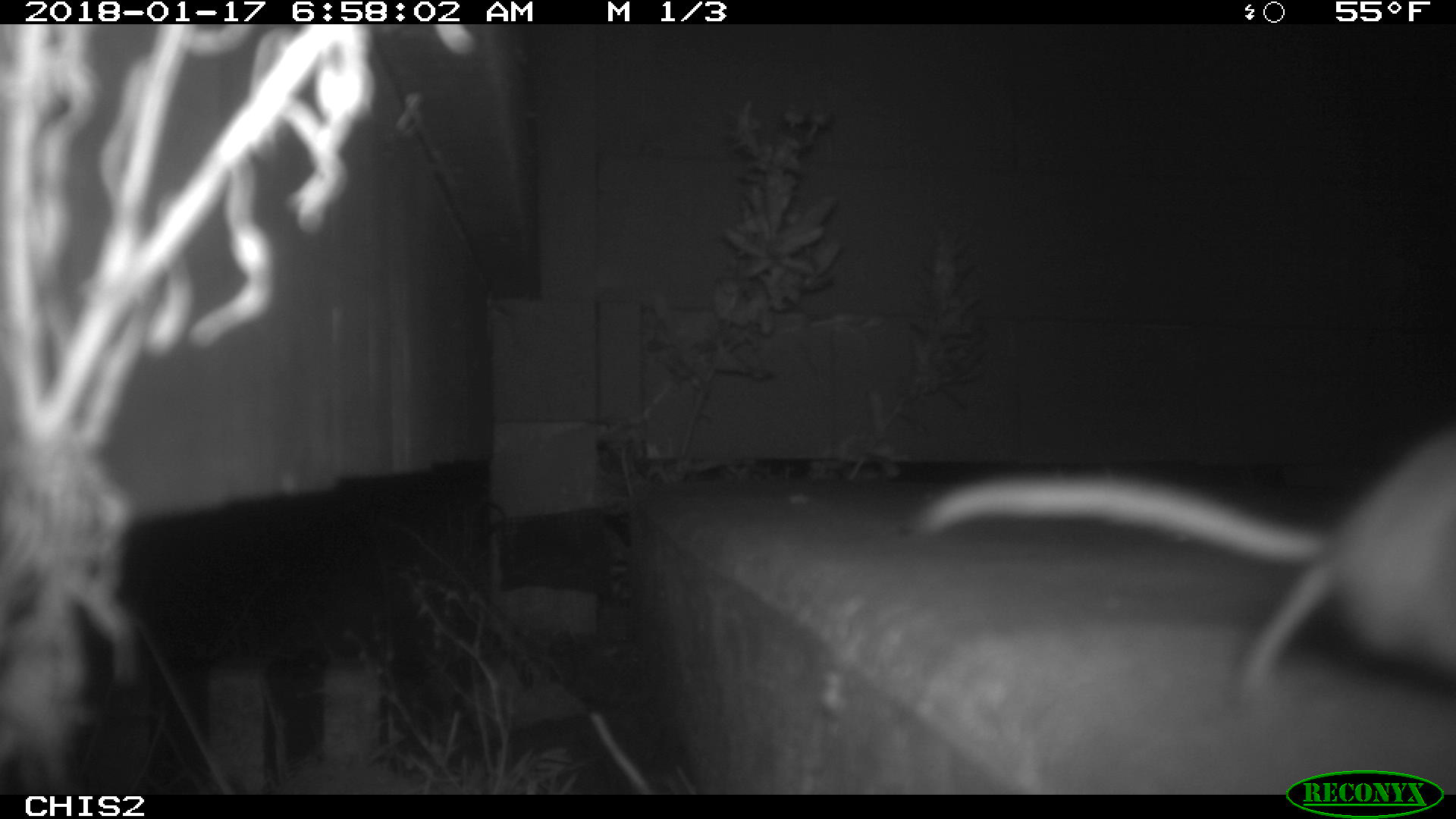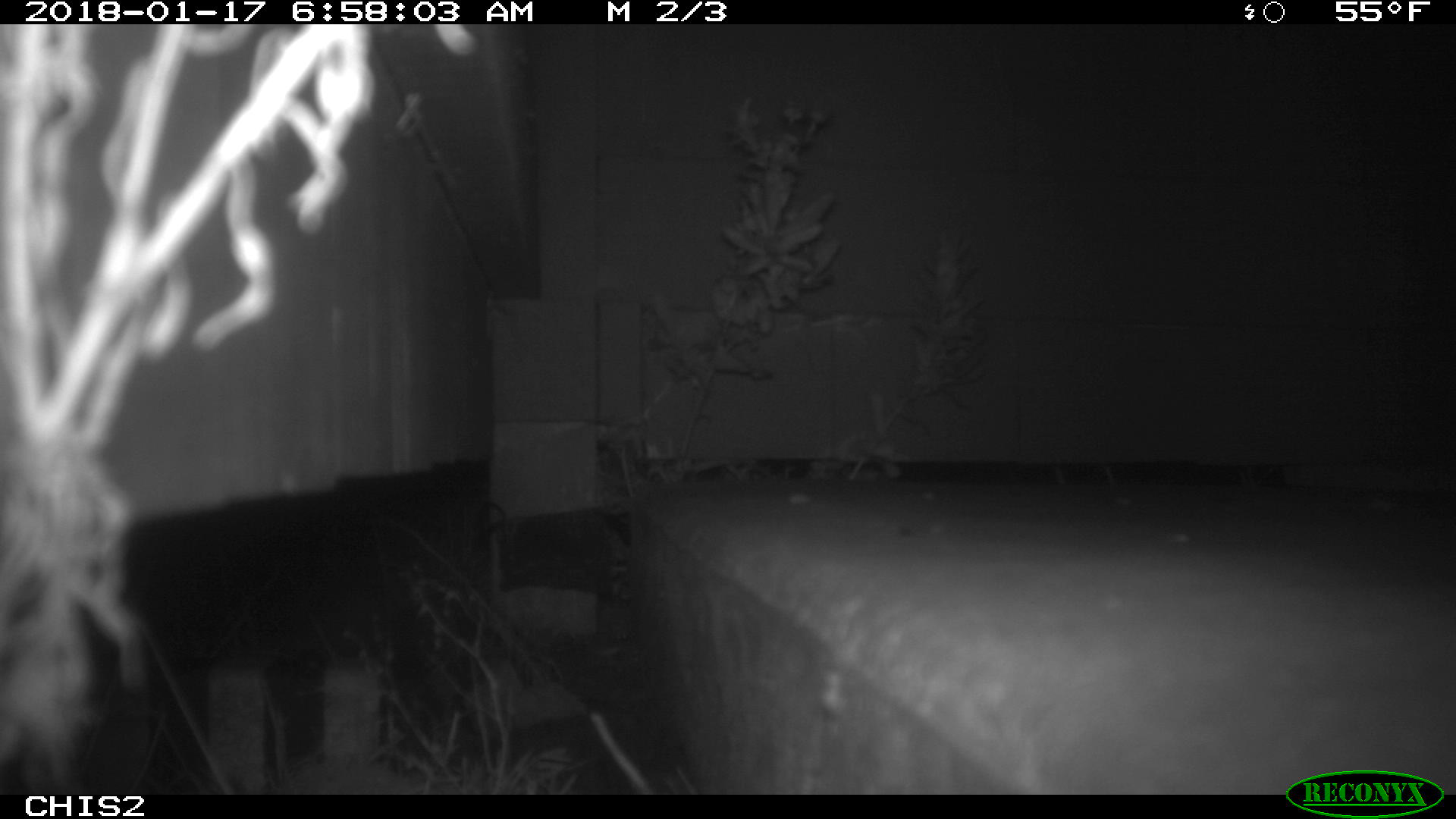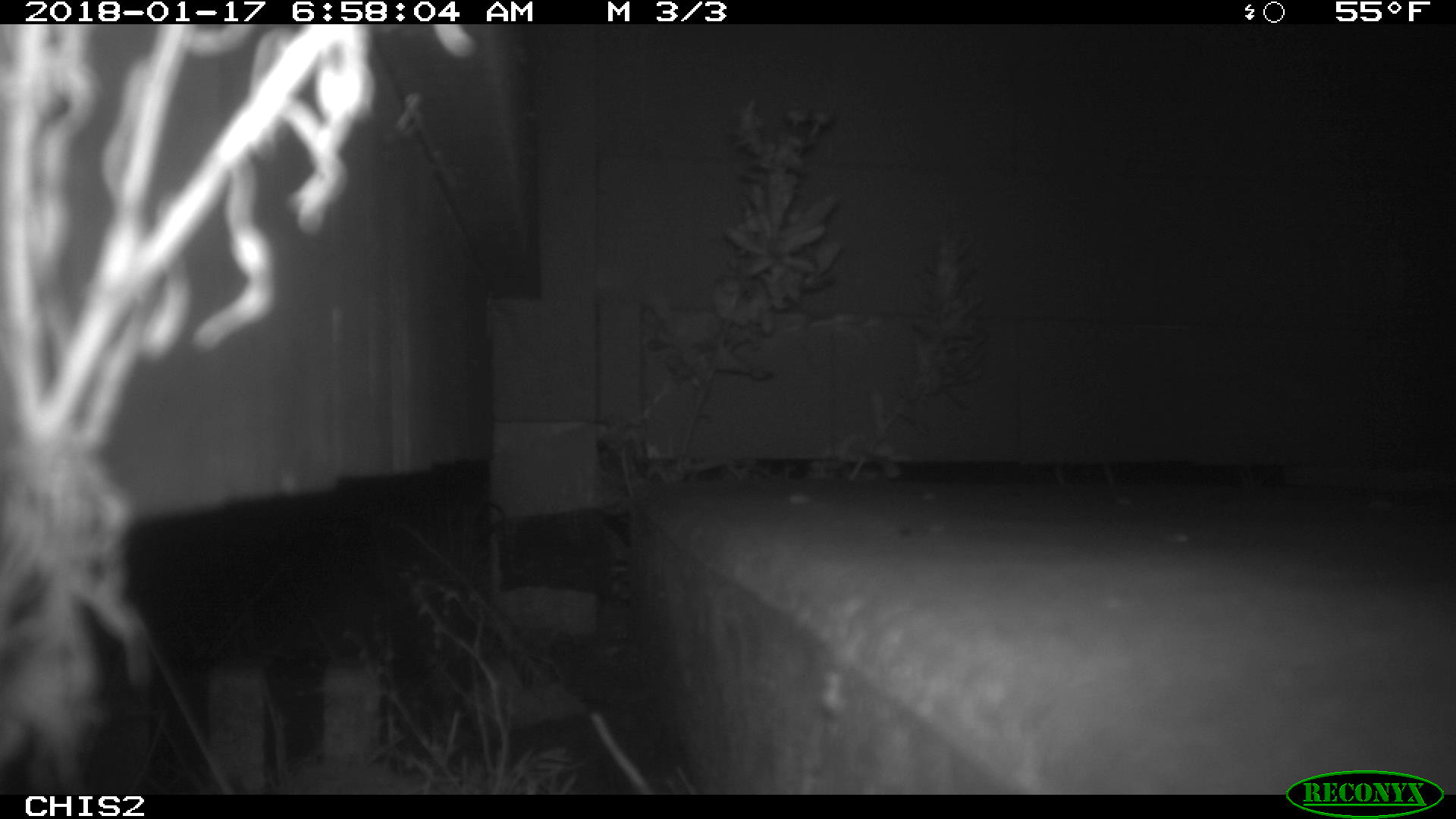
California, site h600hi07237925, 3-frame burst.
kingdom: Animalia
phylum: Chordata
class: Mammalia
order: Rodentia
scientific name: Rodentia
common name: rodent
Rodent (Rodentia).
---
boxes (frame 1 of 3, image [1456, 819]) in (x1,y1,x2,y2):
rodent: (921,431,1455,704)